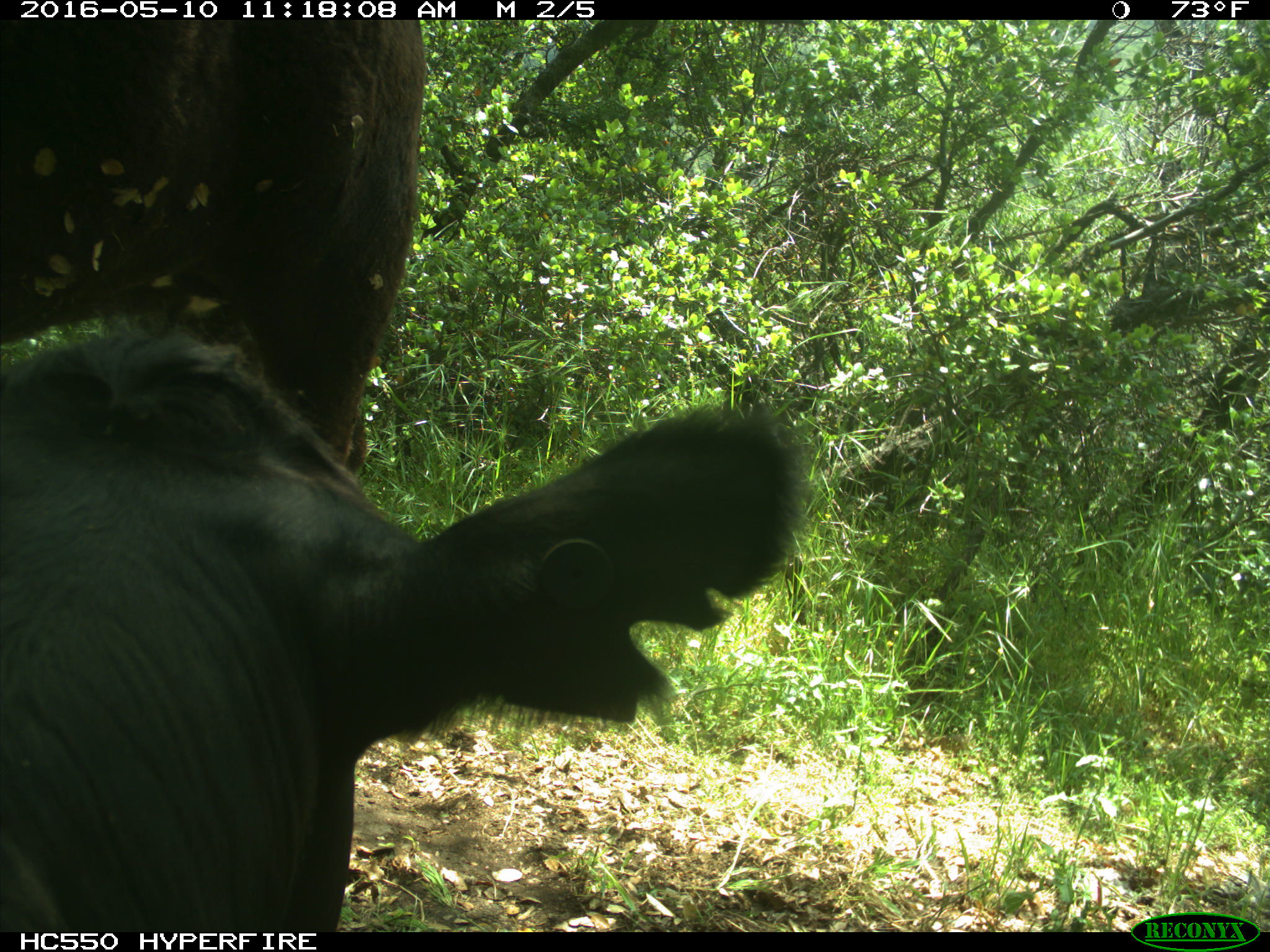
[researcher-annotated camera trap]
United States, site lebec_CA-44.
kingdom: Animalia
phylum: Chordata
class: Mammalia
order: Artiodactyla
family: Bovidae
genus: Bos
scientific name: Bos taurus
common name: domestic cow